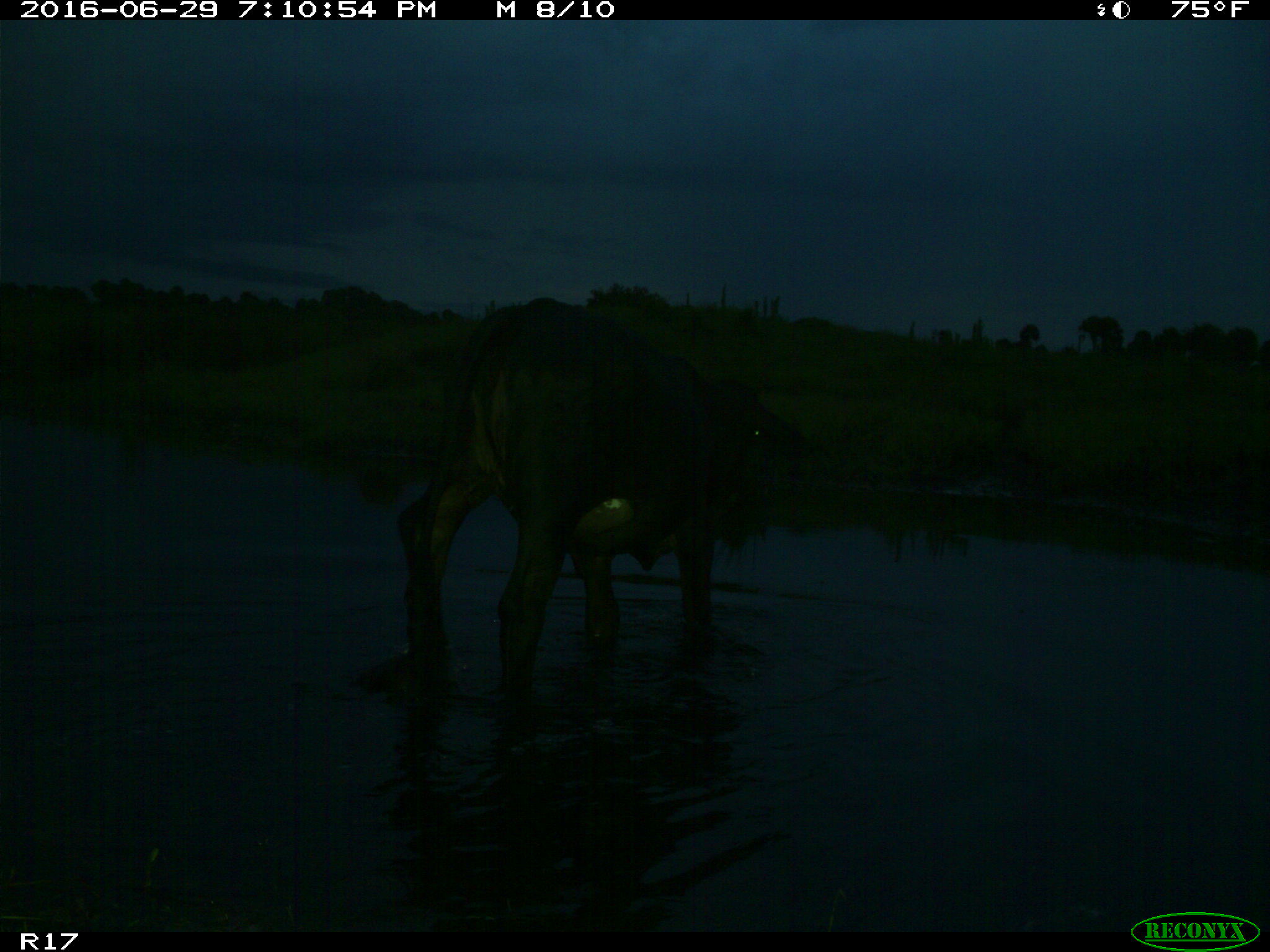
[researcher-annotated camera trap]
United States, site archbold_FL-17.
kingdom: Animalia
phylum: Chordata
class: Mammalia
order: Artiodactyla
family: Bovidae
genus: Bos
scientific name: Bos taurus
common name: domestic cow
Bos taurus (domestic cow).